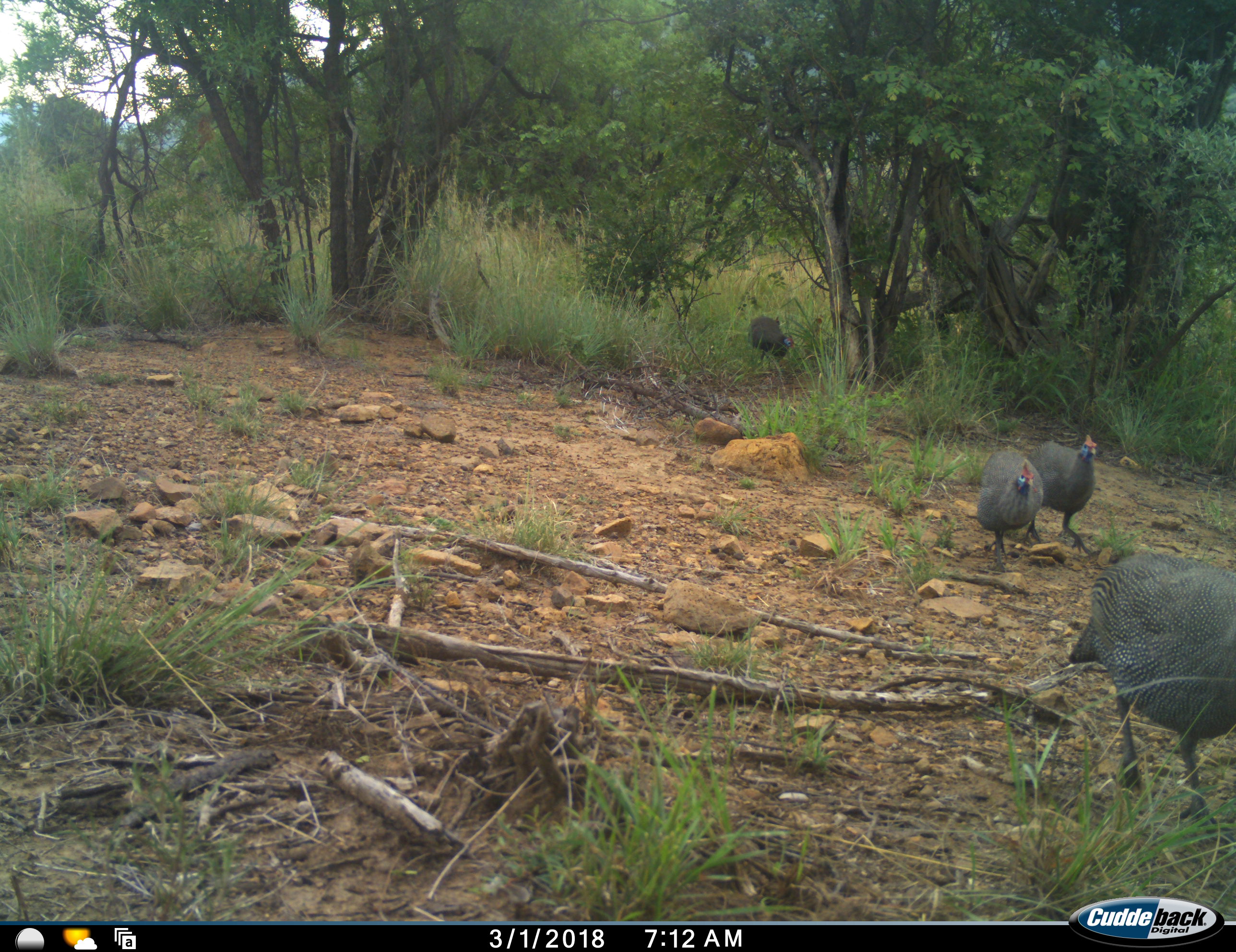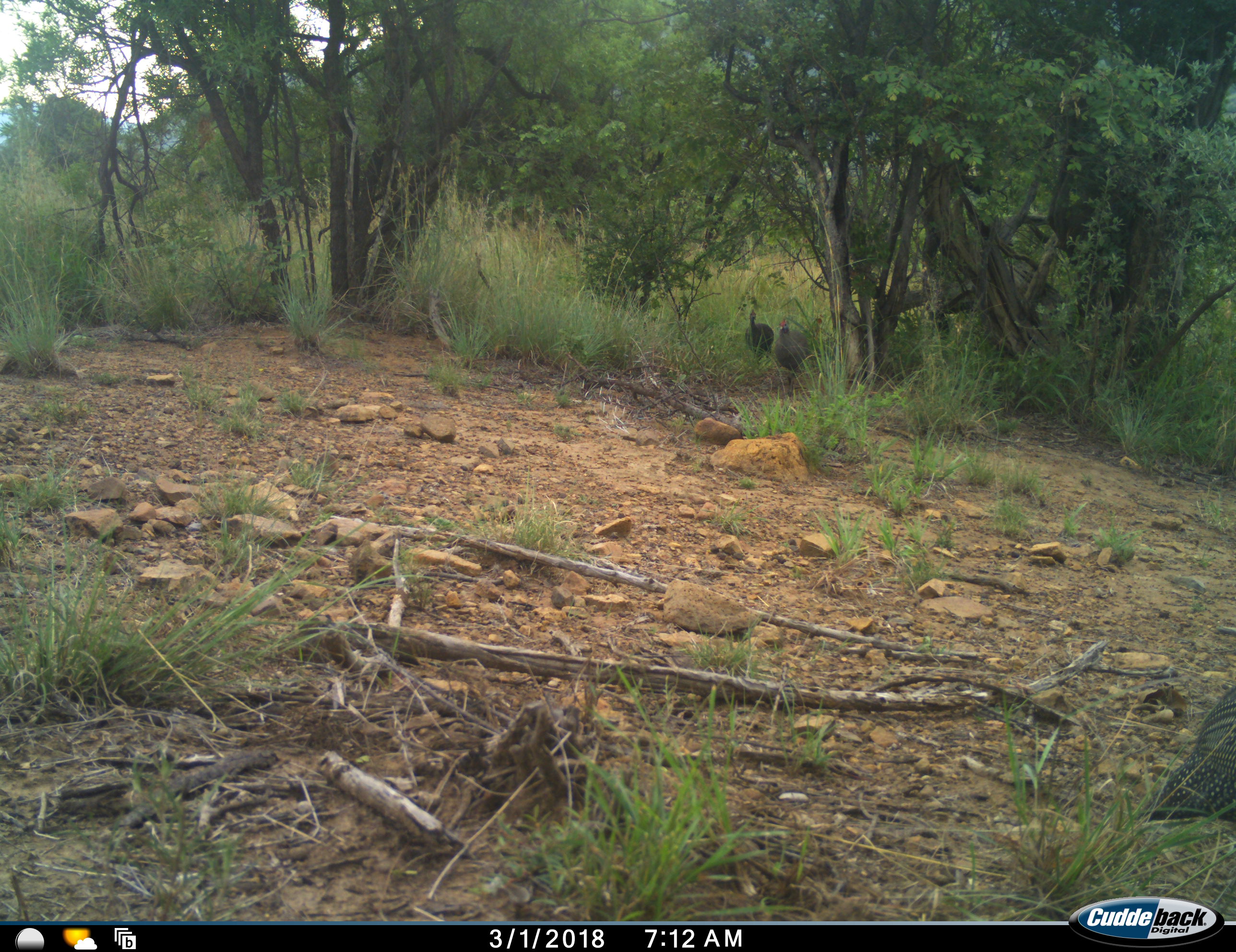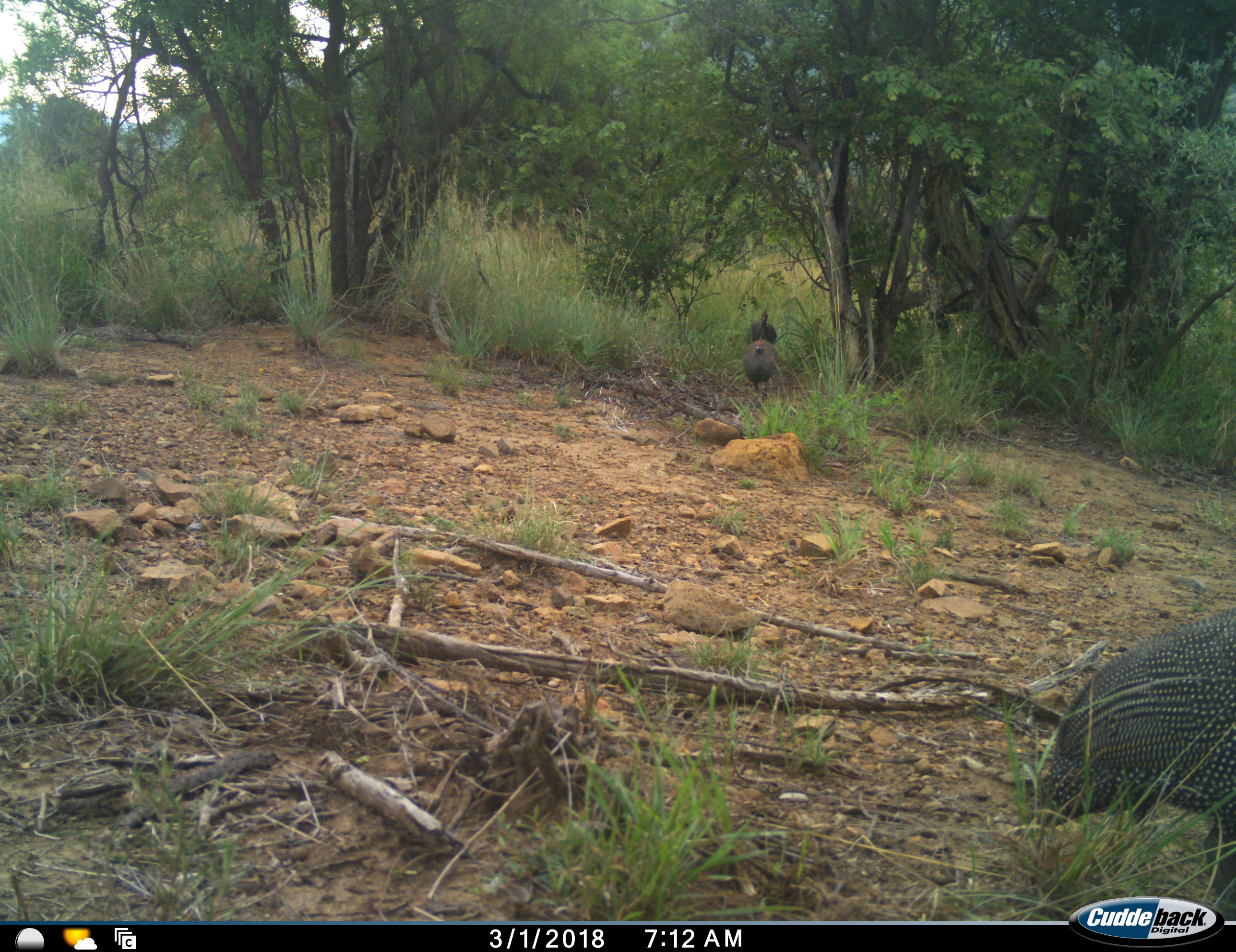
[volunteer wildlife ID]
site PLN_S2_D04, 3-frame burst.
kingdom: Animalia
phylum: Chordata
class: Aves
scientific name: Aves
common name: bird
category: birdother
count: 5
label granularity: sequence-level